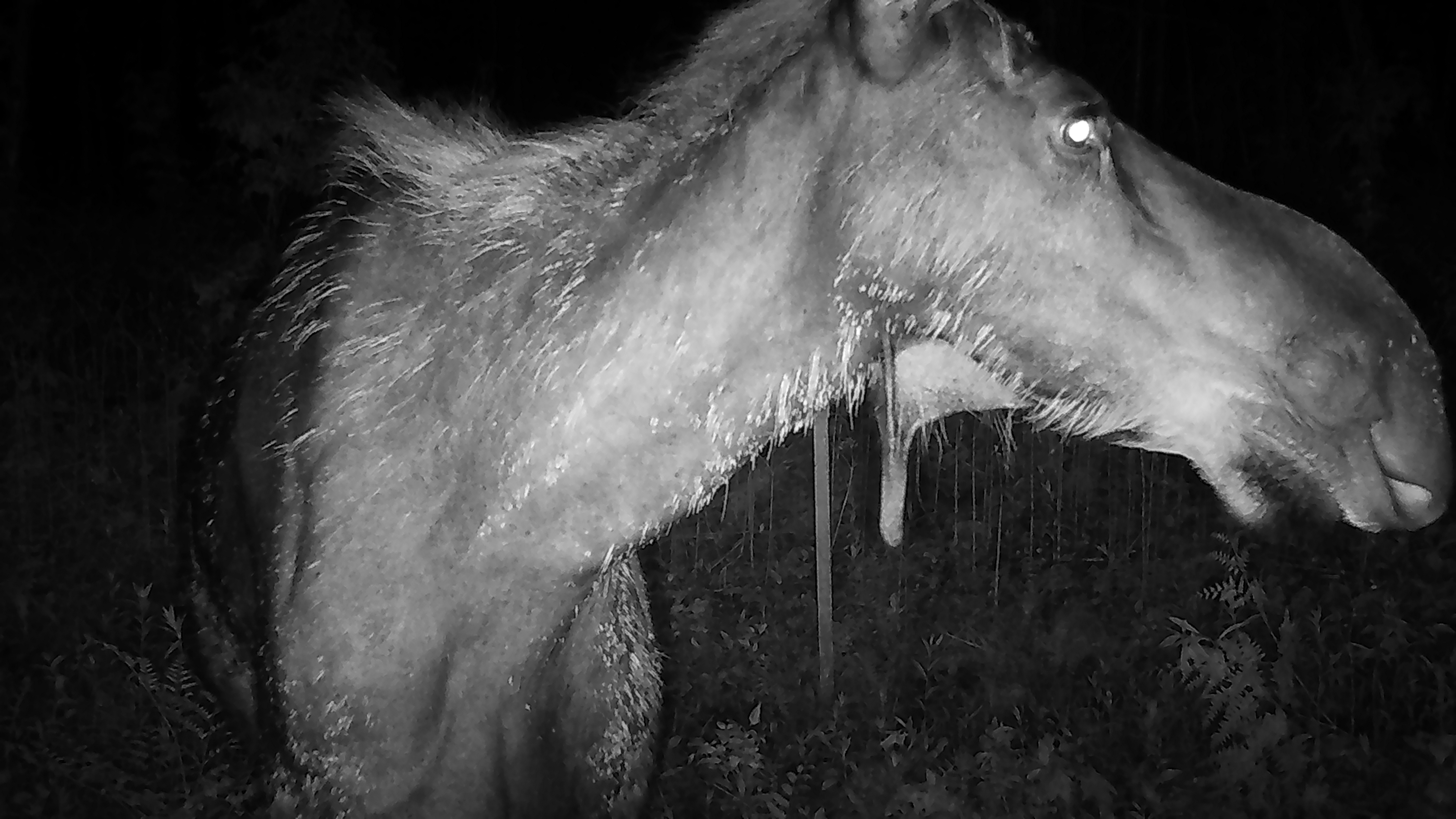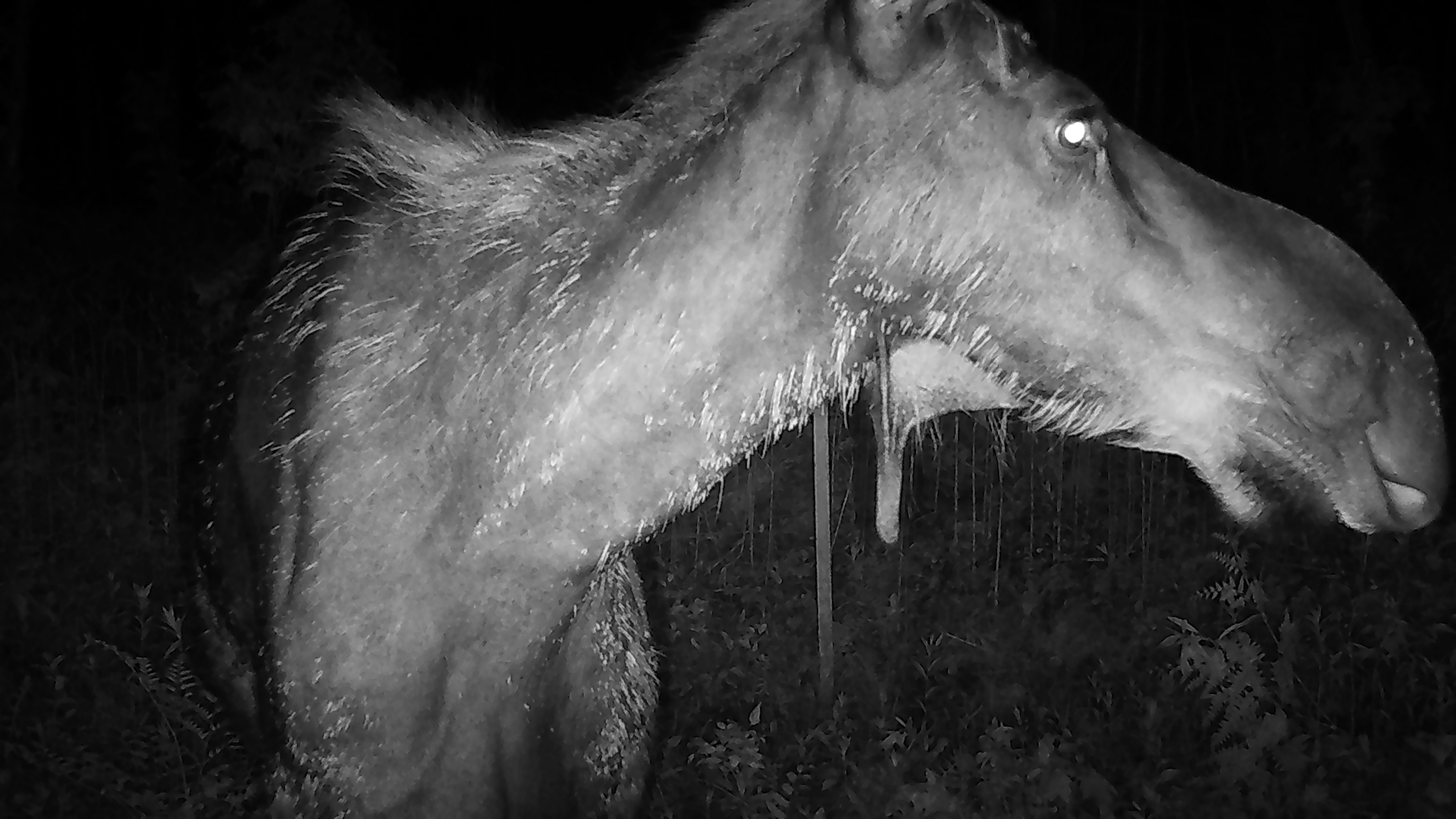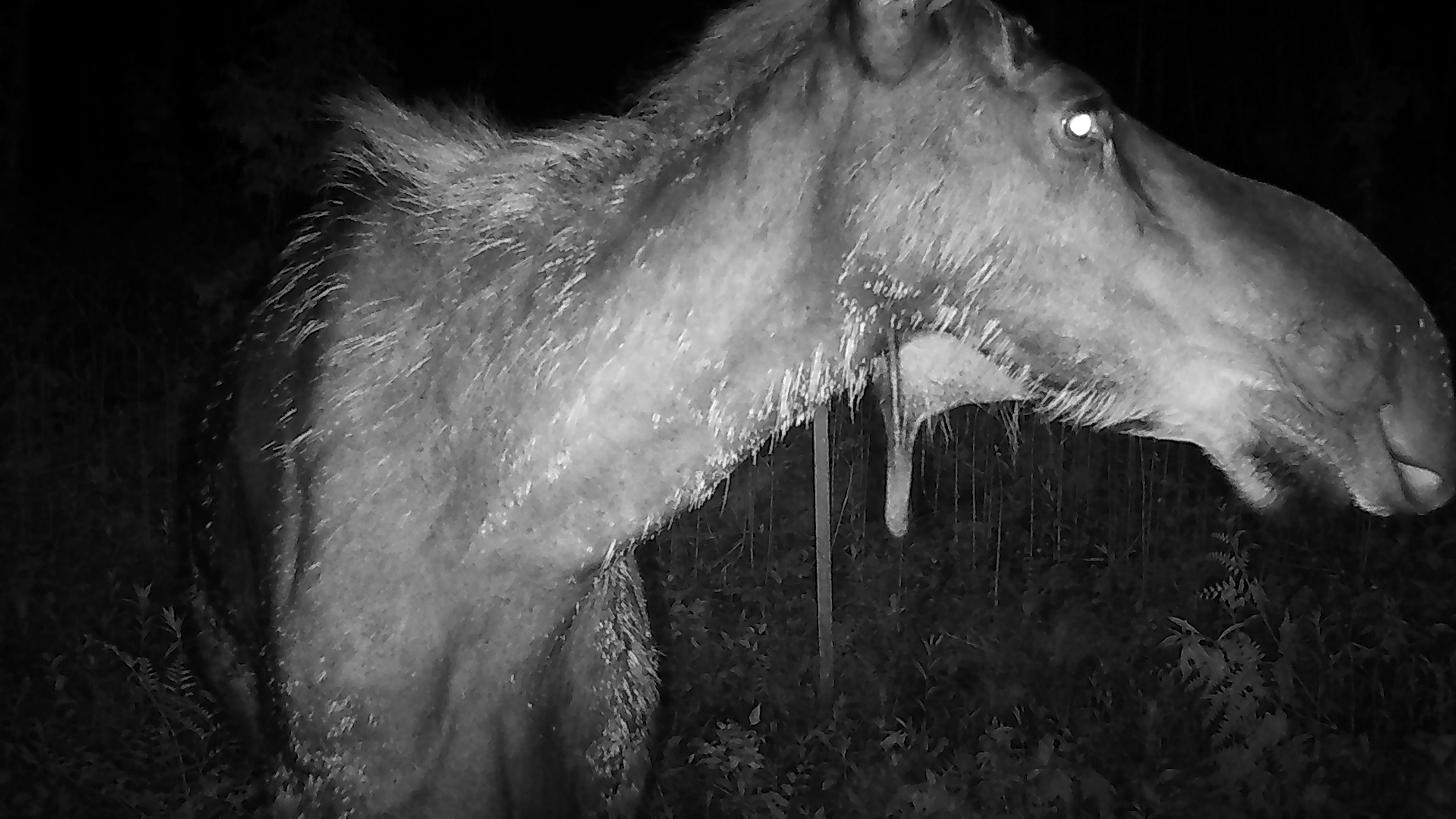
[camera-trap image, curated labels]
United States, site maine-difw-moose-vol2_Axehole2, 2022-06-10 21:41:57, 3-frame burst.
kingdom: Animalia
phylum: Chordata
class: Mammalia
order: Artiodactyla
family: Cervidae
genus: Alces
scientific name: Alces alces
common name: moose